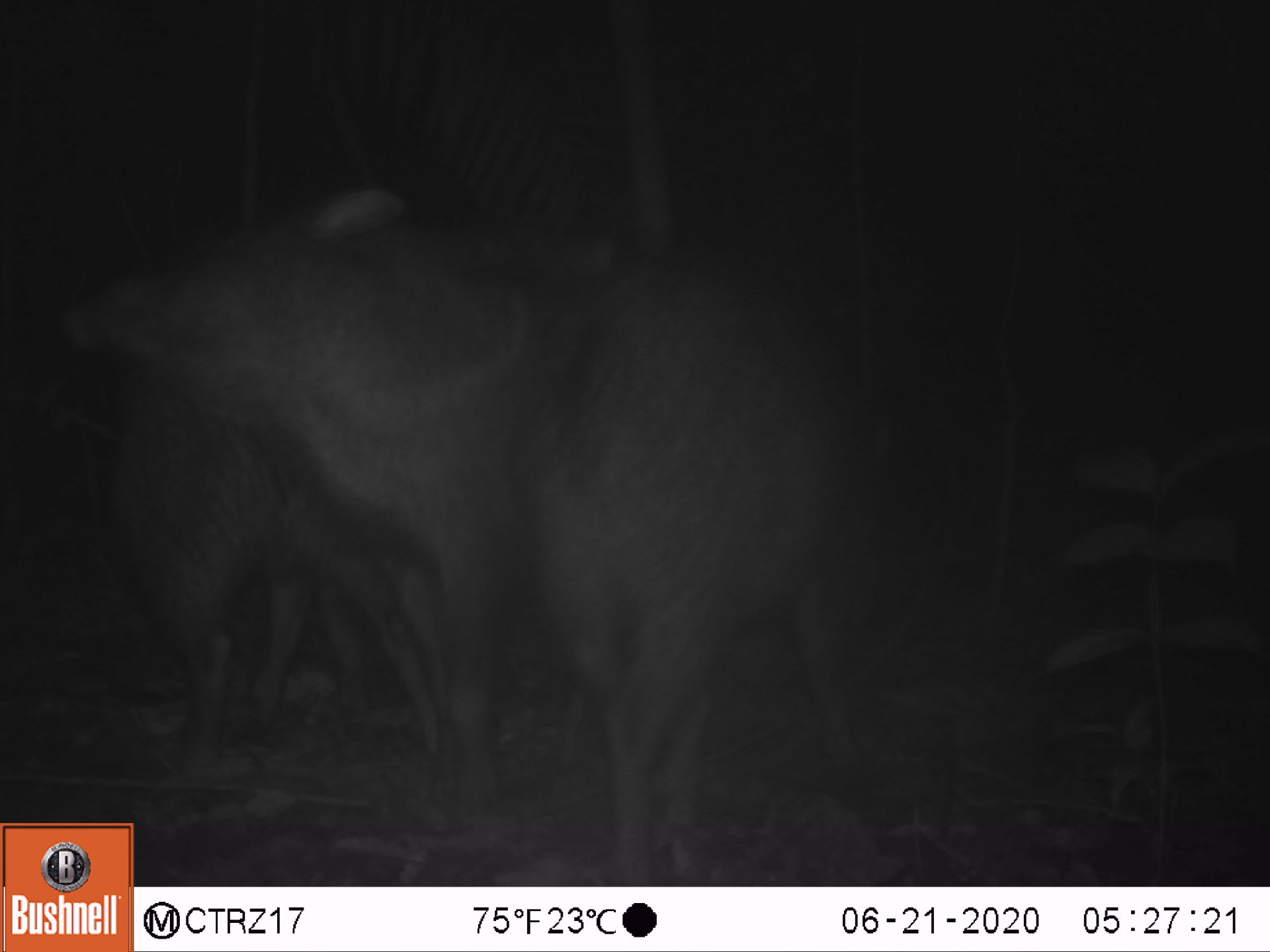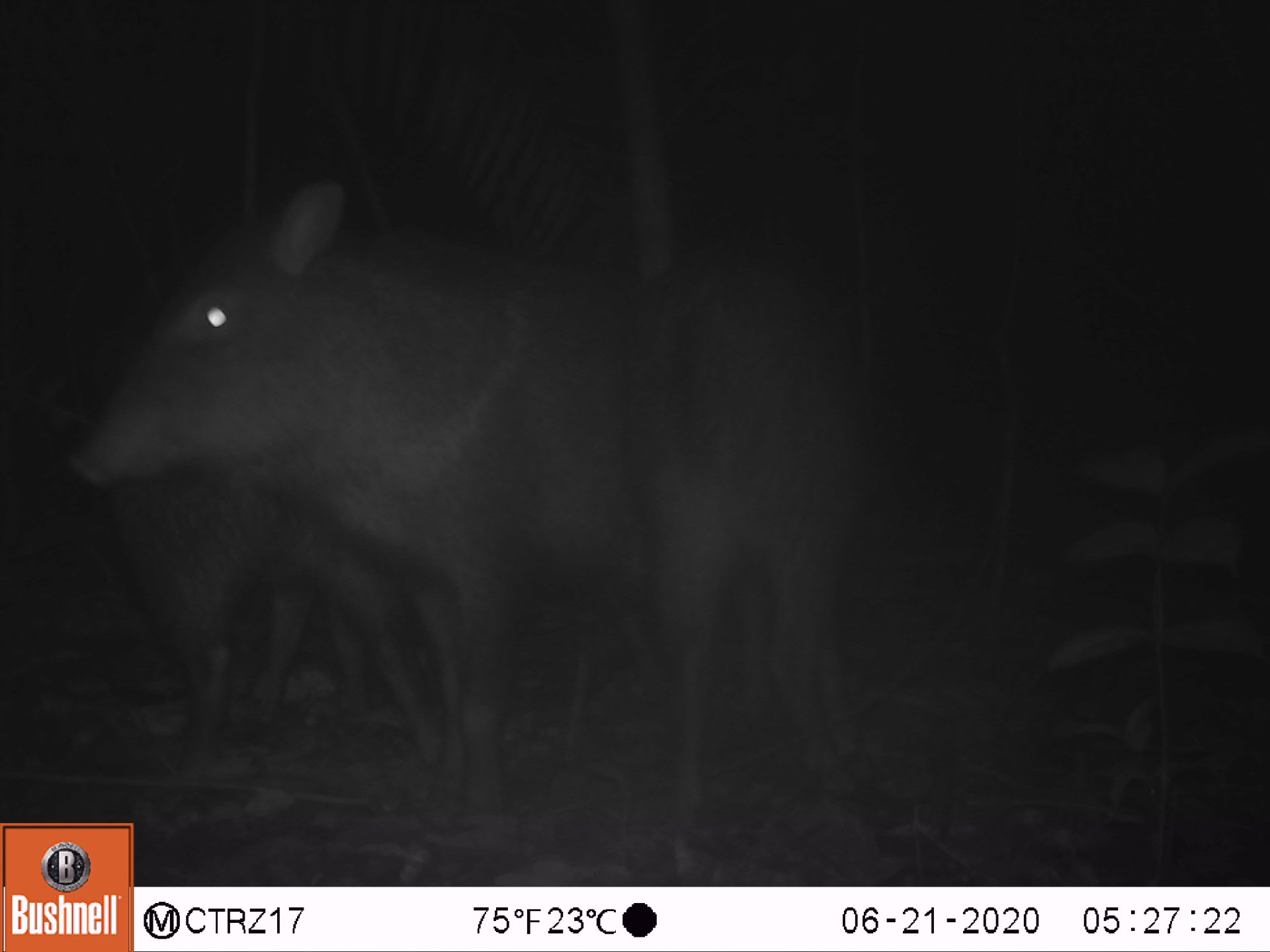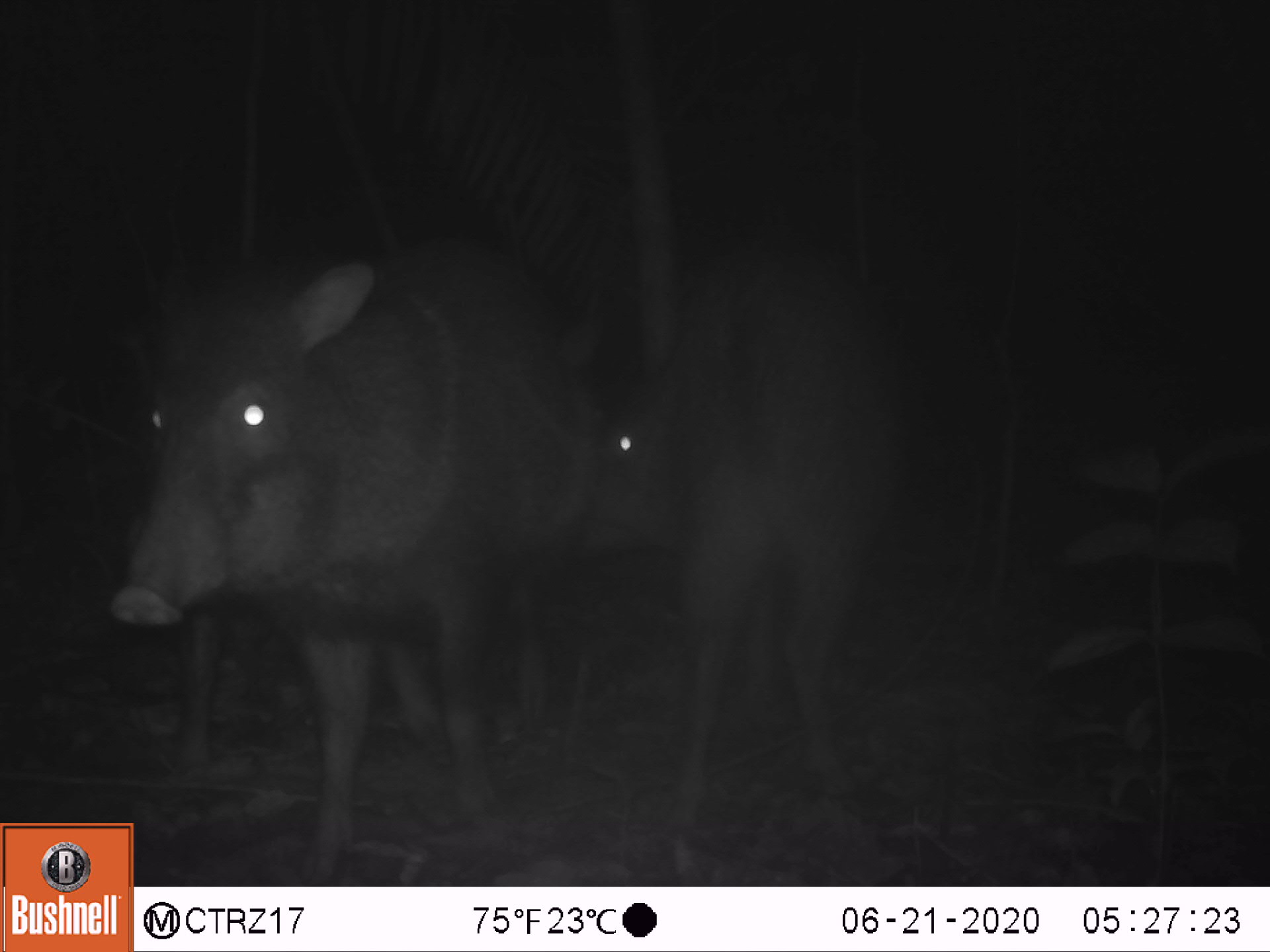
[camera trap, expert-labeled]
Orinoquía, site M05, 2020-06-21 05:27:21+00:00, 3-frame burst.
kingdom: Animalia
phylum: Chordata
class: Mammalia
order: Artiodactyla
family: Tayassuidae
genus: Pecari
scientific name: Pecari tajacu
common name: collared peccary